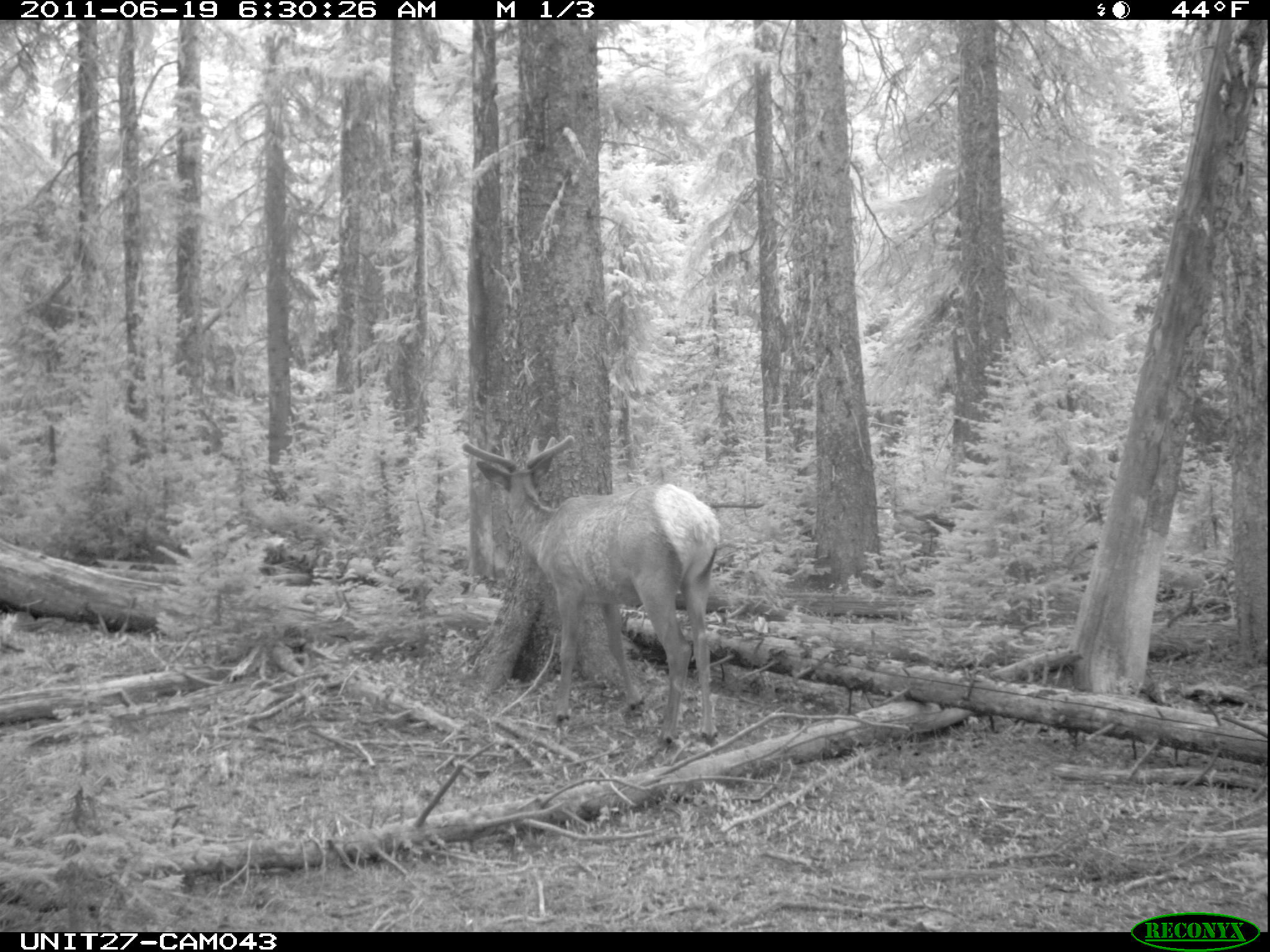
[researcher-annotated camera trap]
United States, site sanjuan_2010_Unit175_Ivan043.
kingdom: Animalia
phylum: Chordata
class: Mammalia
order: Artiodactyla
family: Cervidae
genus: Cervus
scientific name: Cervus elaphus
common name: red deer